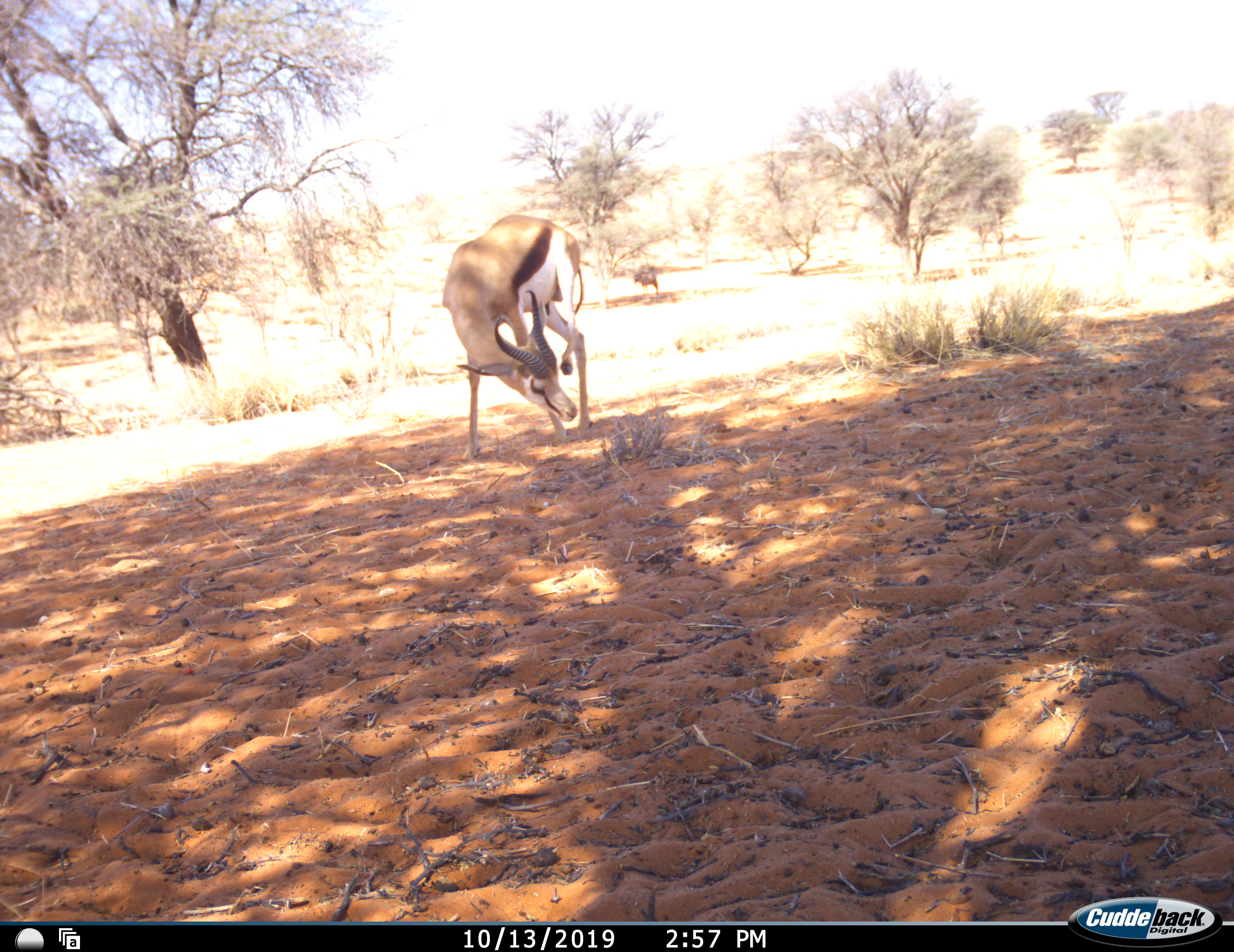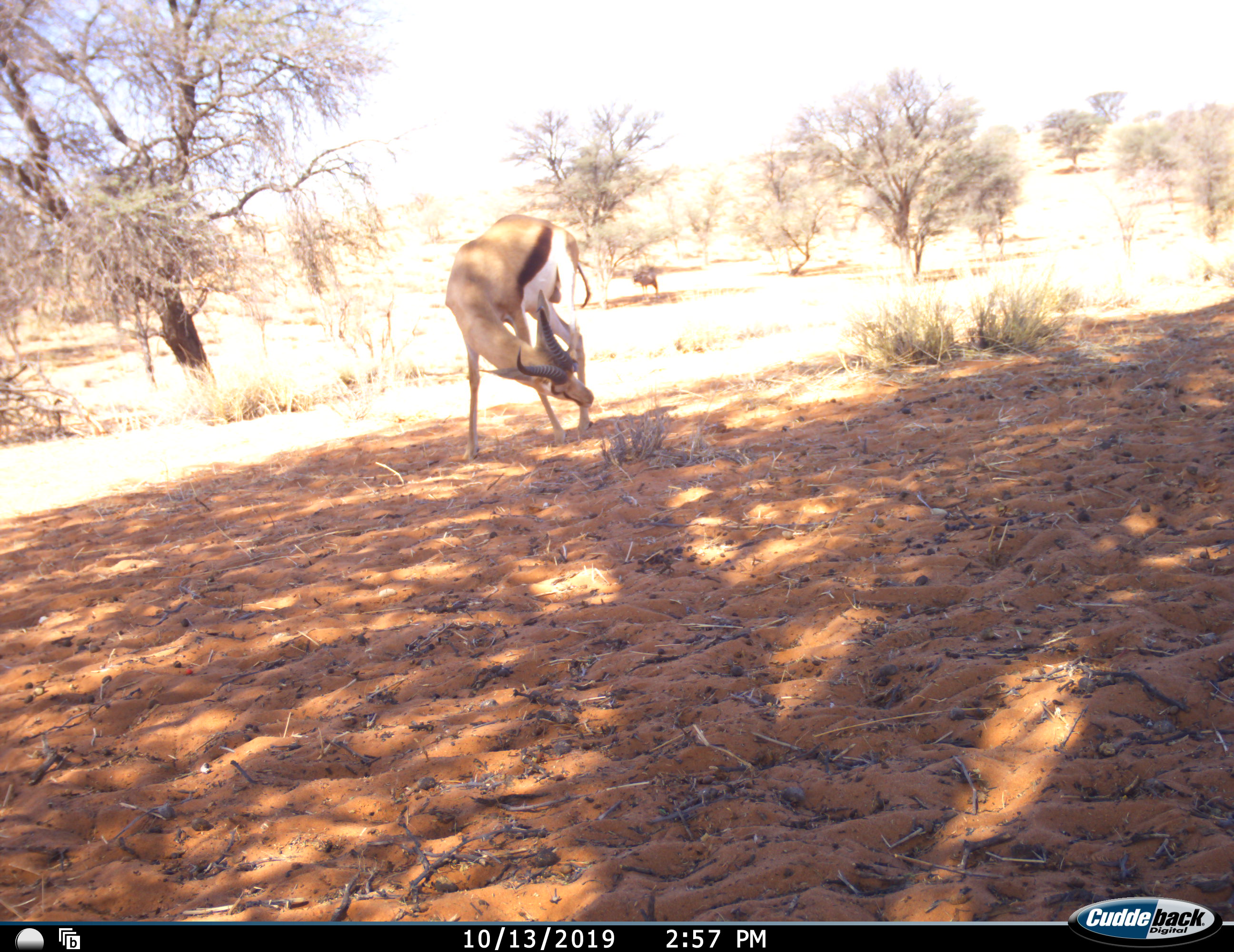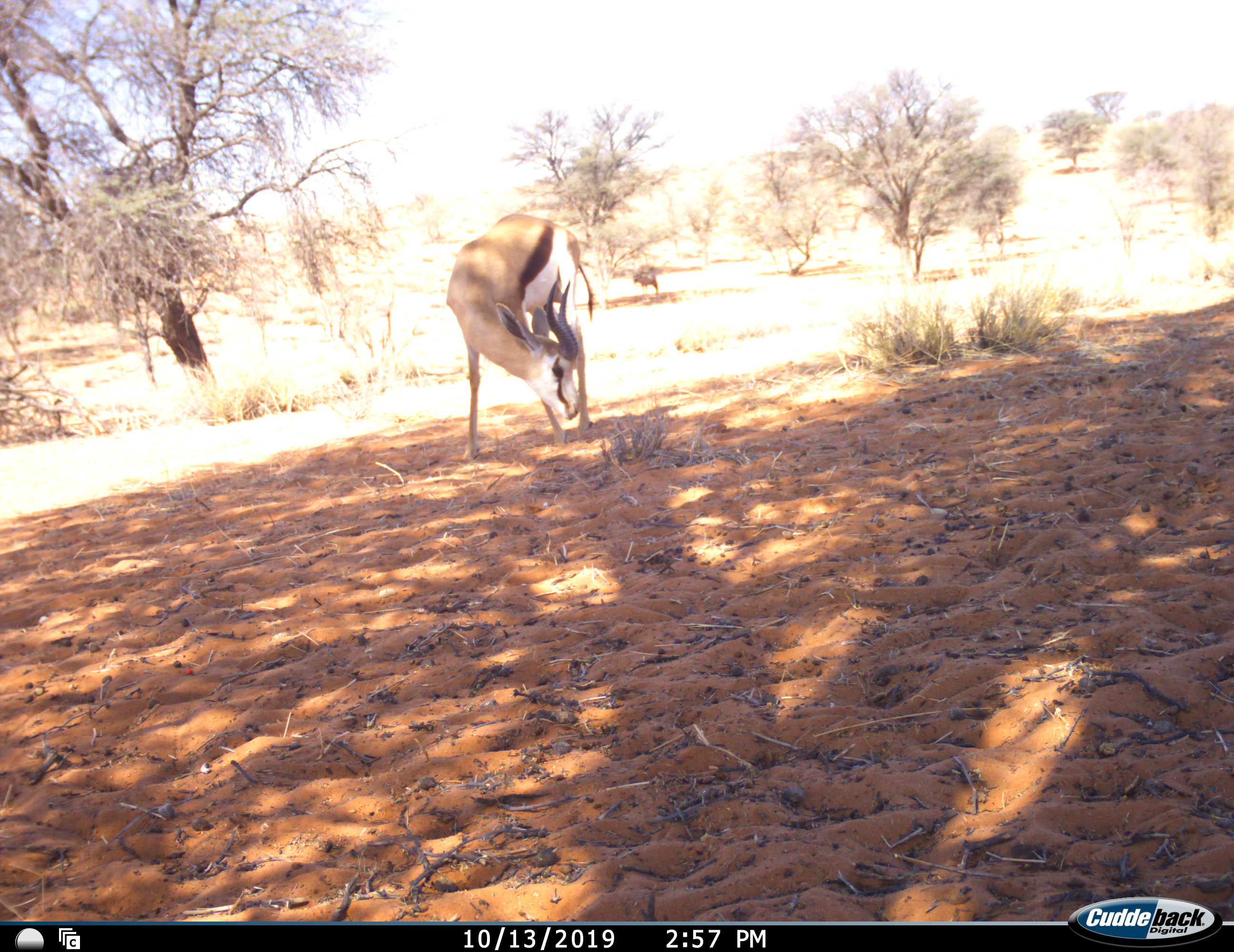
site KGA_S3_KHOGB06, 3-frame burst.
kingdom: Animalia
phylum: Chordata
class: Mammalia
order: Artiodactyla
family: Bovidae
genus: Antidorcas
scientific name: Antidorcas marsupialis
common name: springbok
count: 1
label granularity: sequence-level